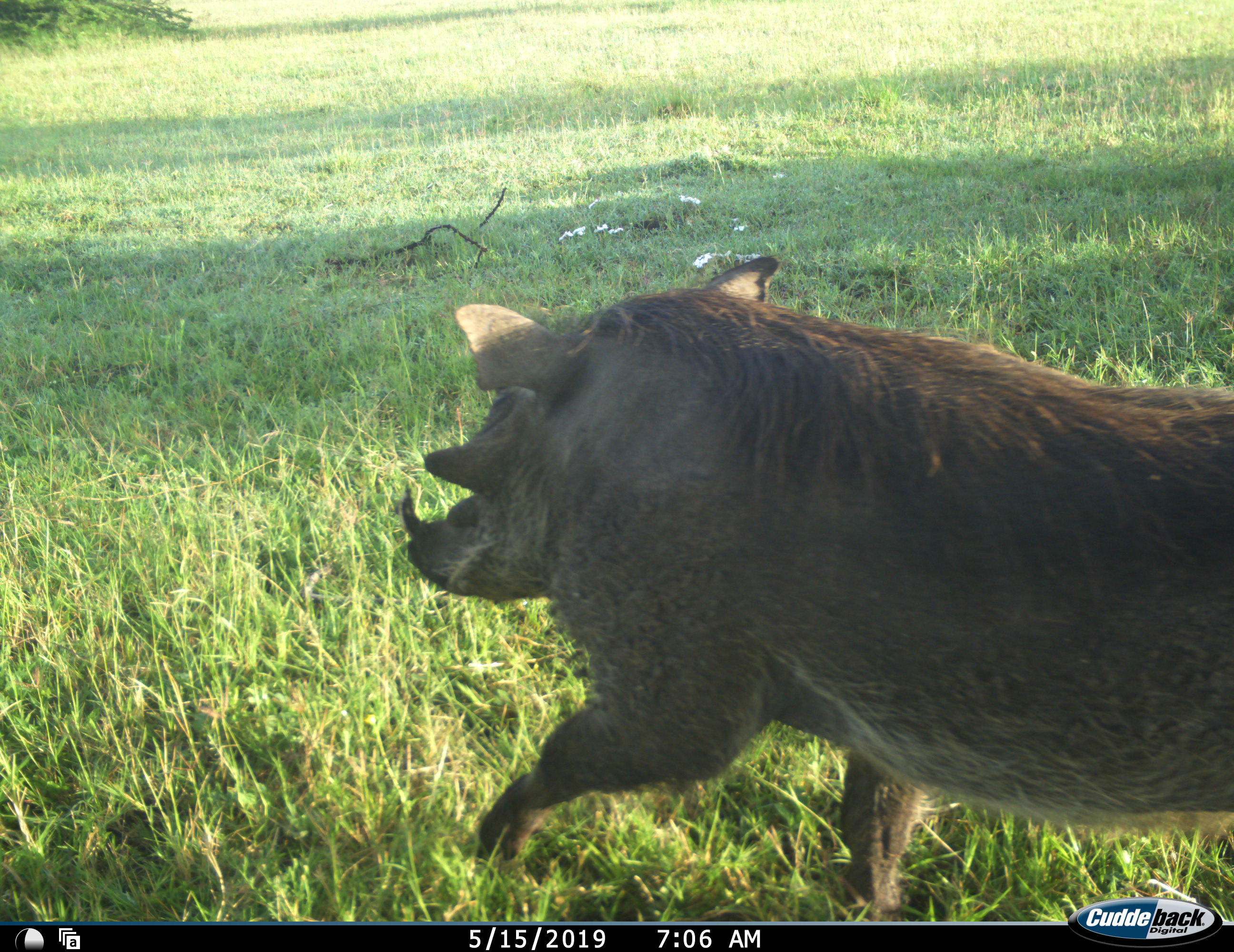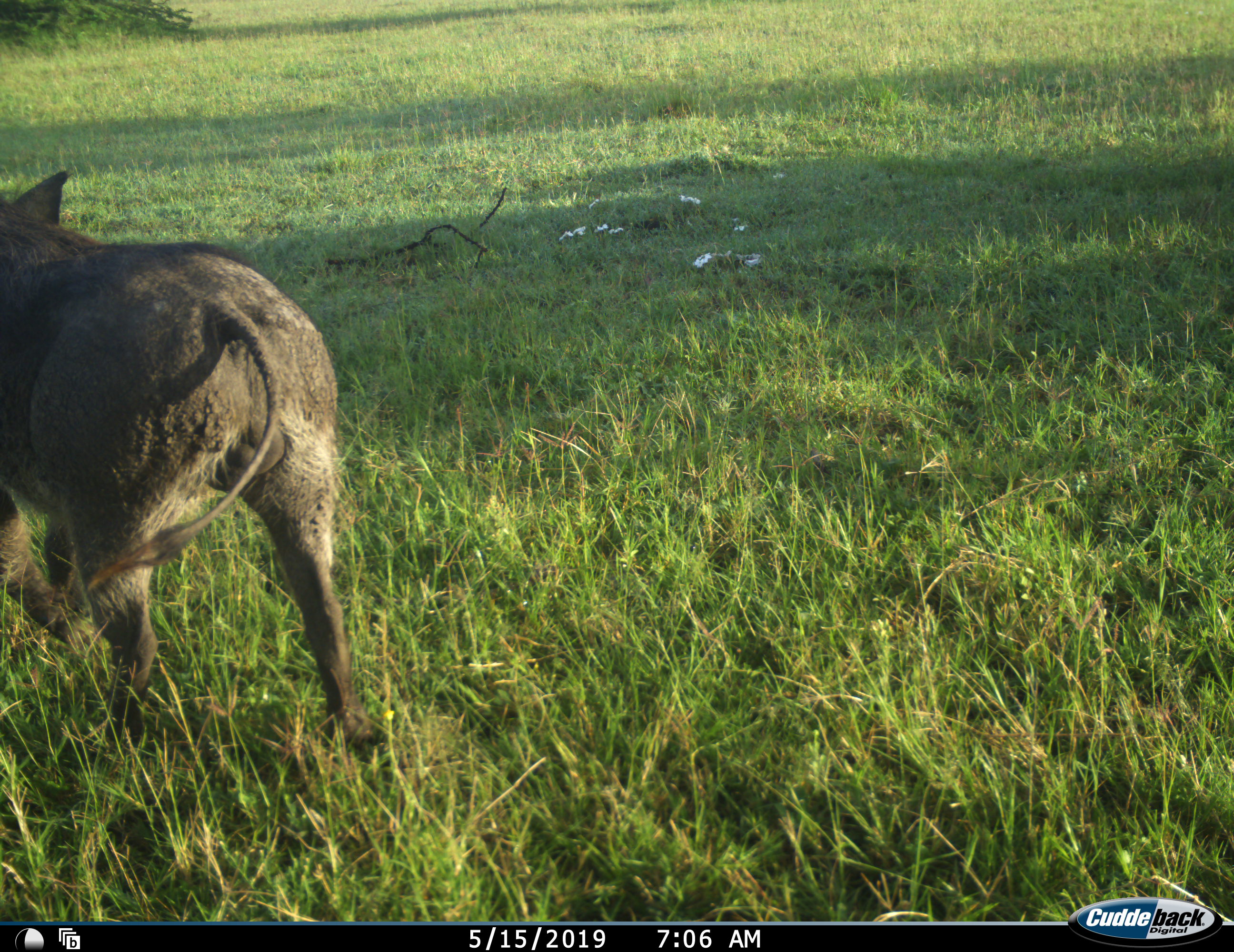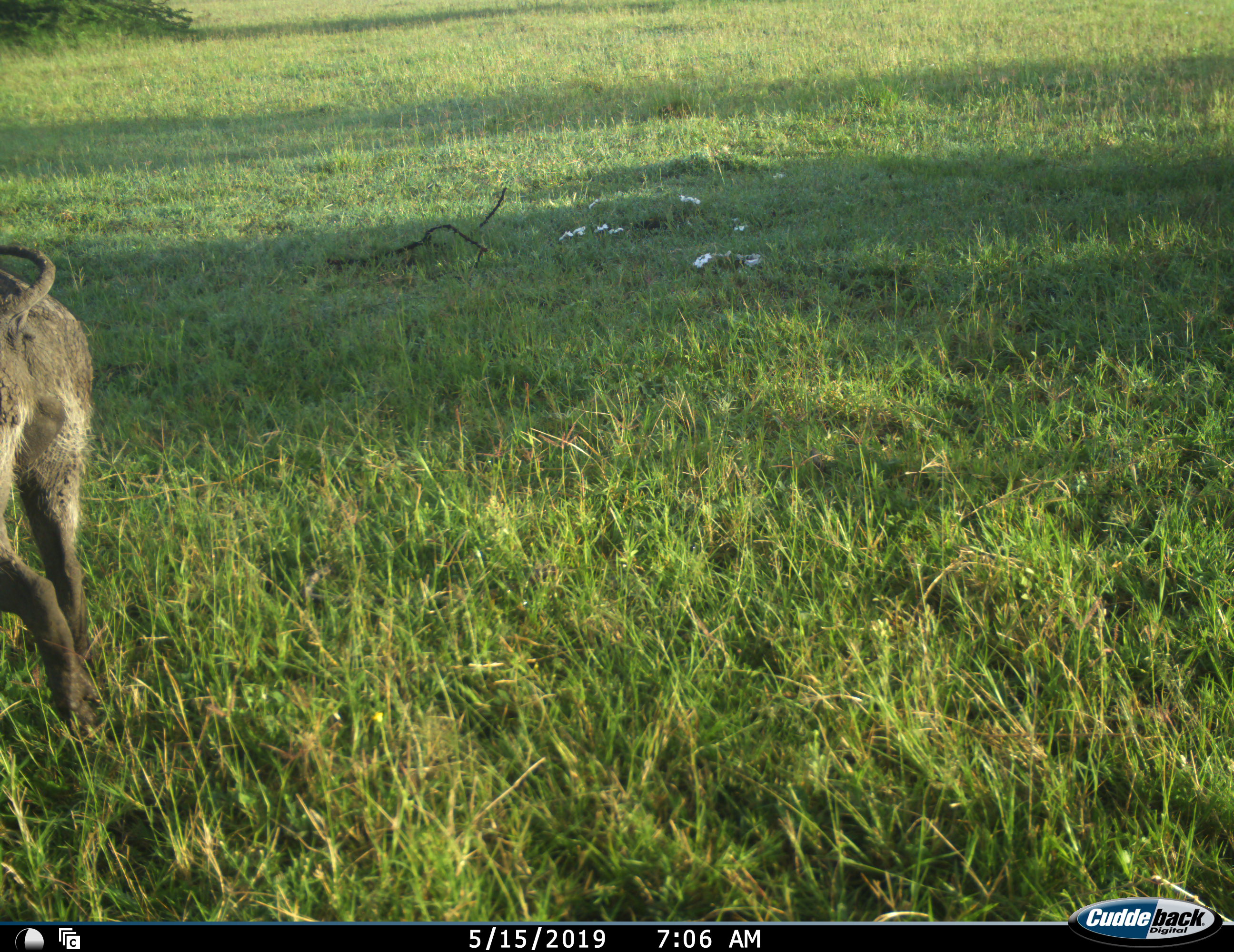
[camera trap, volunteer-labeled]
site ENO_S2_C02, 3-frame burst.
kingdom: Animalia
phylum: Chordata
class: Mammalia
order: Artiodactyla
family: Suidae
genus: Phacochoerus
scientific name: Phacochoerus africanus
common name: warthog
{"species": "warthog (Phacochoerus africanus)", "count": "1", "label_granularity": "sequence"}